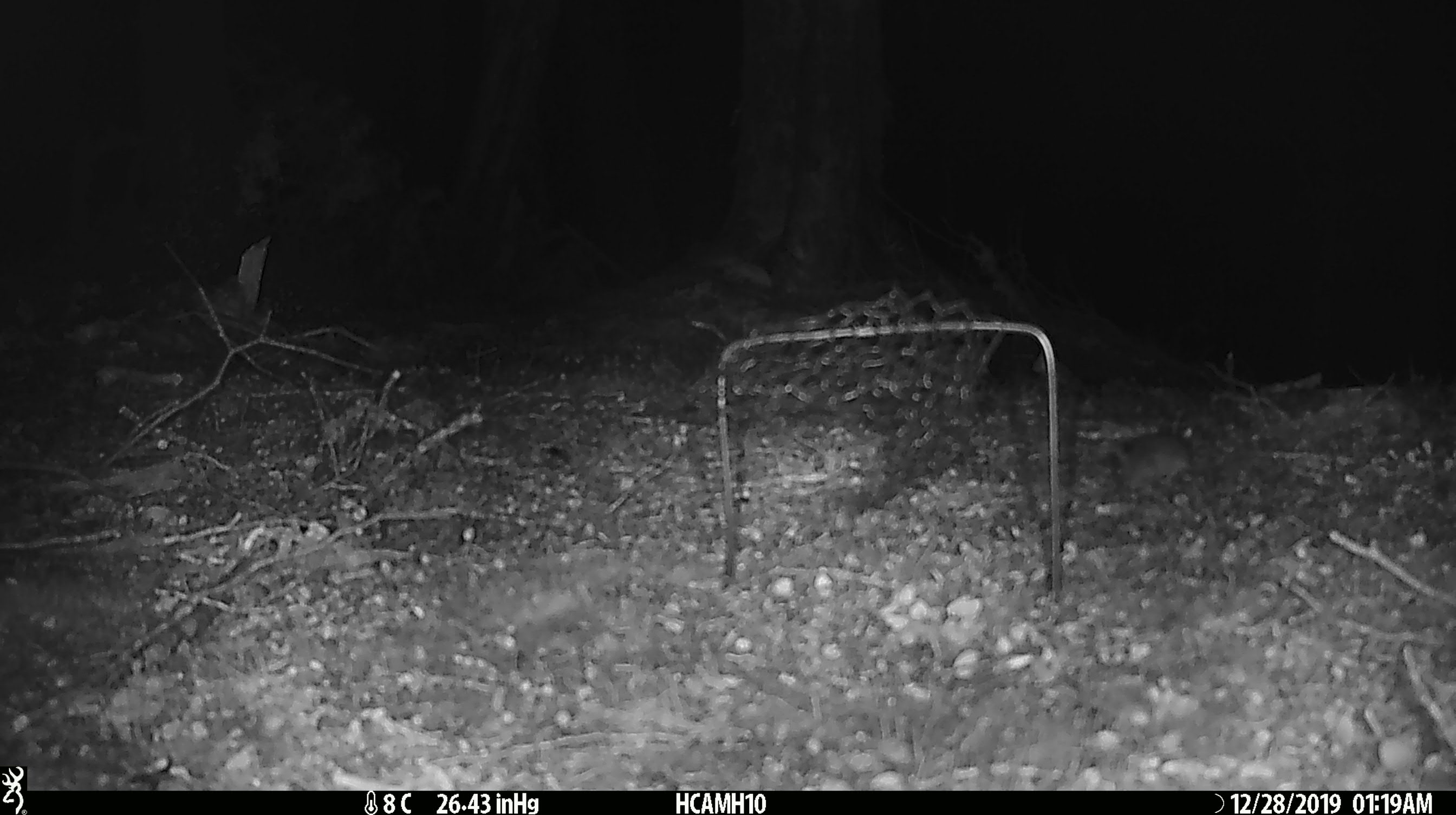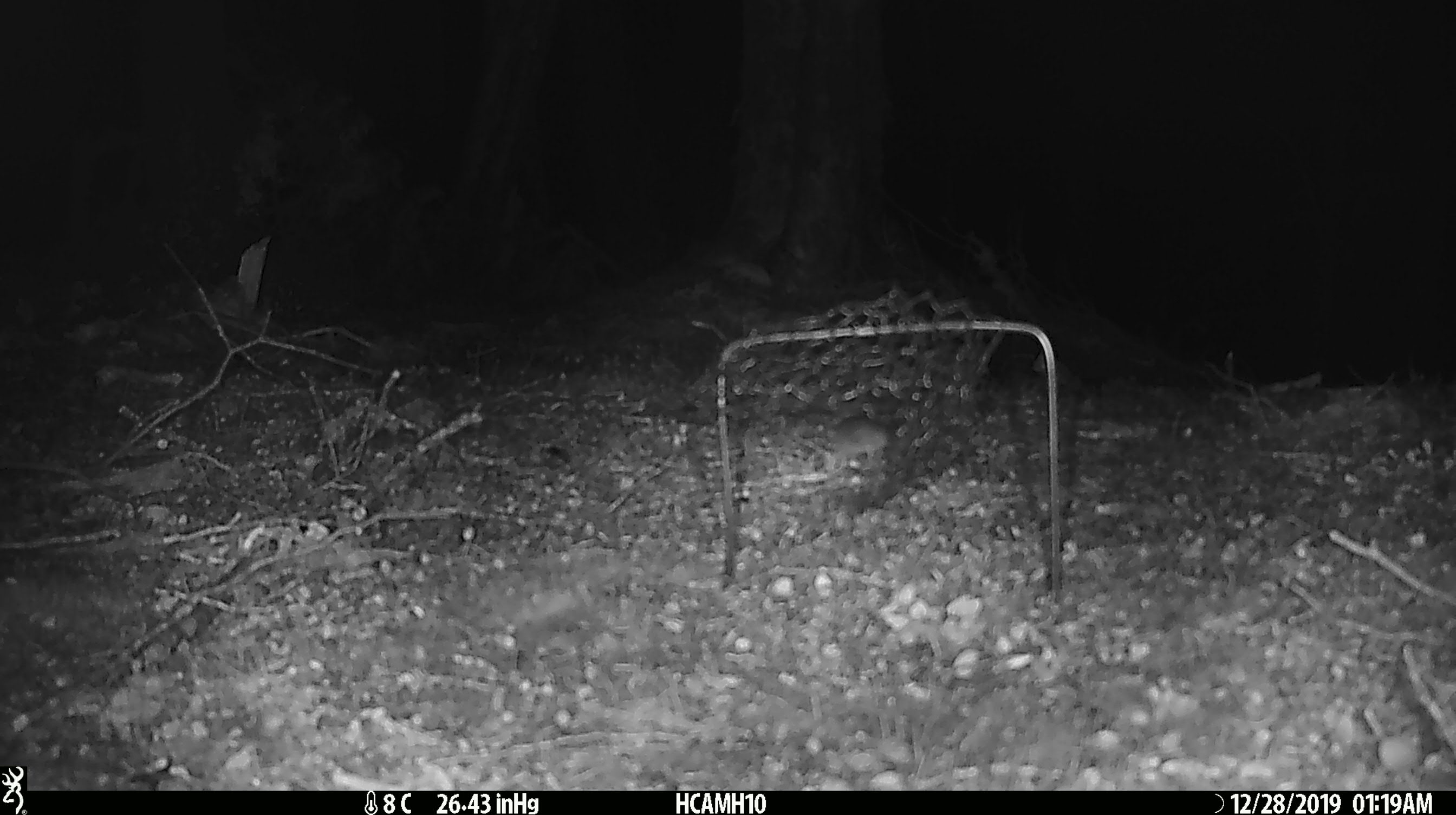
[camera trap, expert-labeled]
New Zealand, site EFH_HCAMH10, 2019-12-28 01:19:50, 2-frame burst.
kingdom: Animalia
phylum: Chordata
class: Mammalia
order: Rodentia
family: Muridae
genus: Mus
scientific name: Mus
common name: mouse